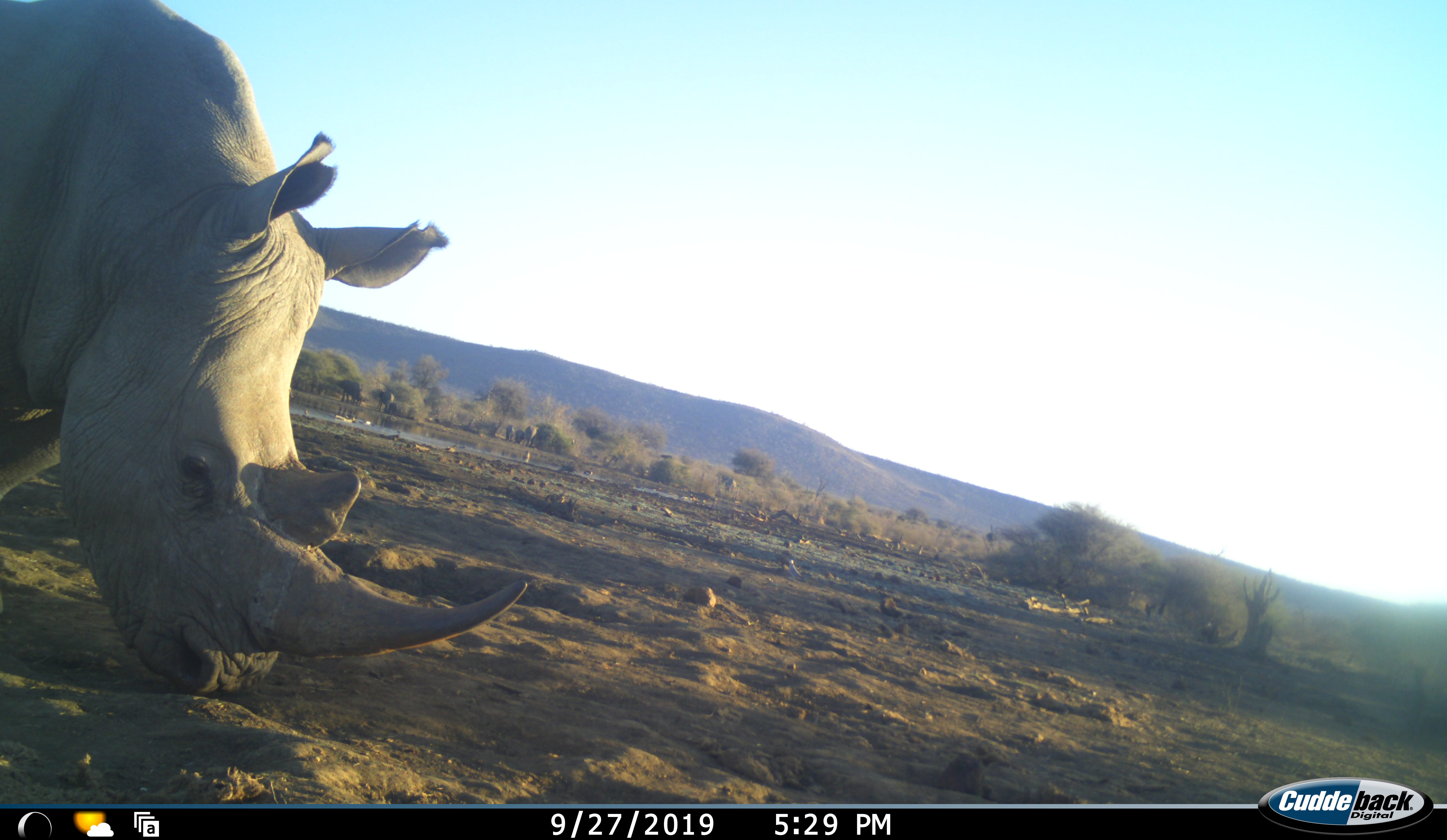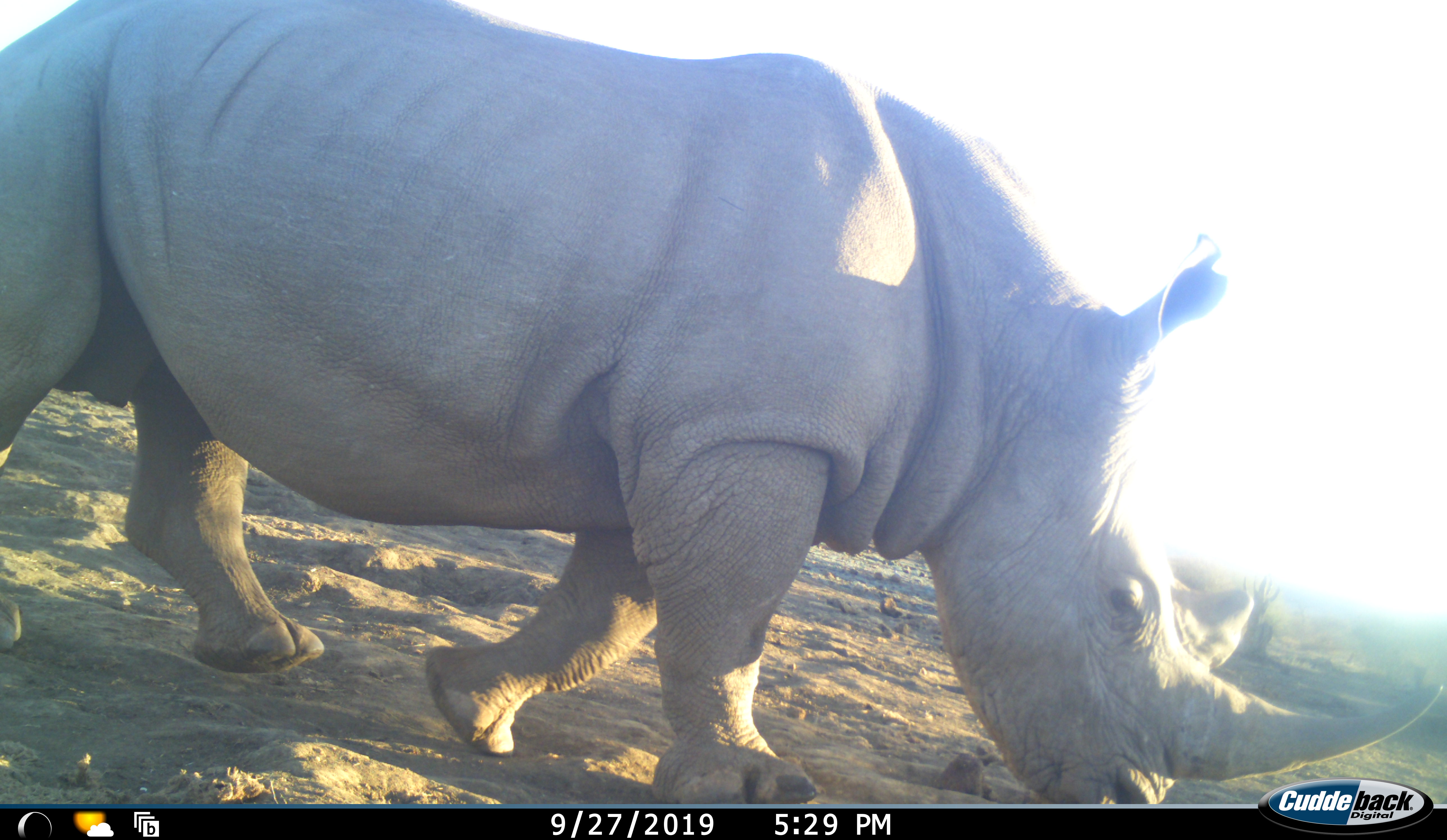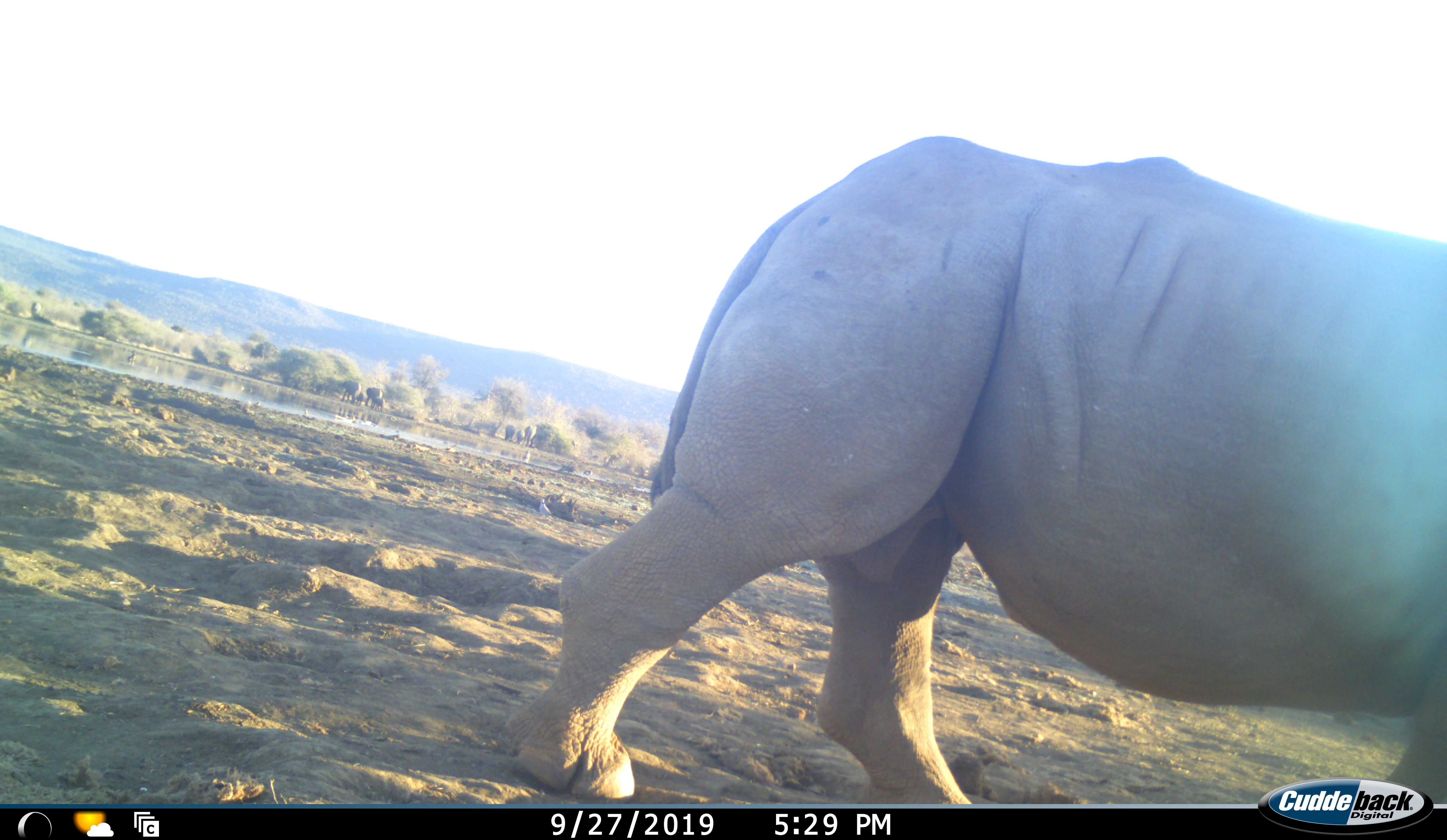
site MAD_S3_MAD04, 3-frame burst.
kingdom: Animalia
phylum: Chordata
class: Mammalia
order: Perissodactyla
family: Rhinocerotidae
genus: Ceratotherium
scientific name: Ceratotherium simum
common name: white rhinoceros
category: rhinoceroswhite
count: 1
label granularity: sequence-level